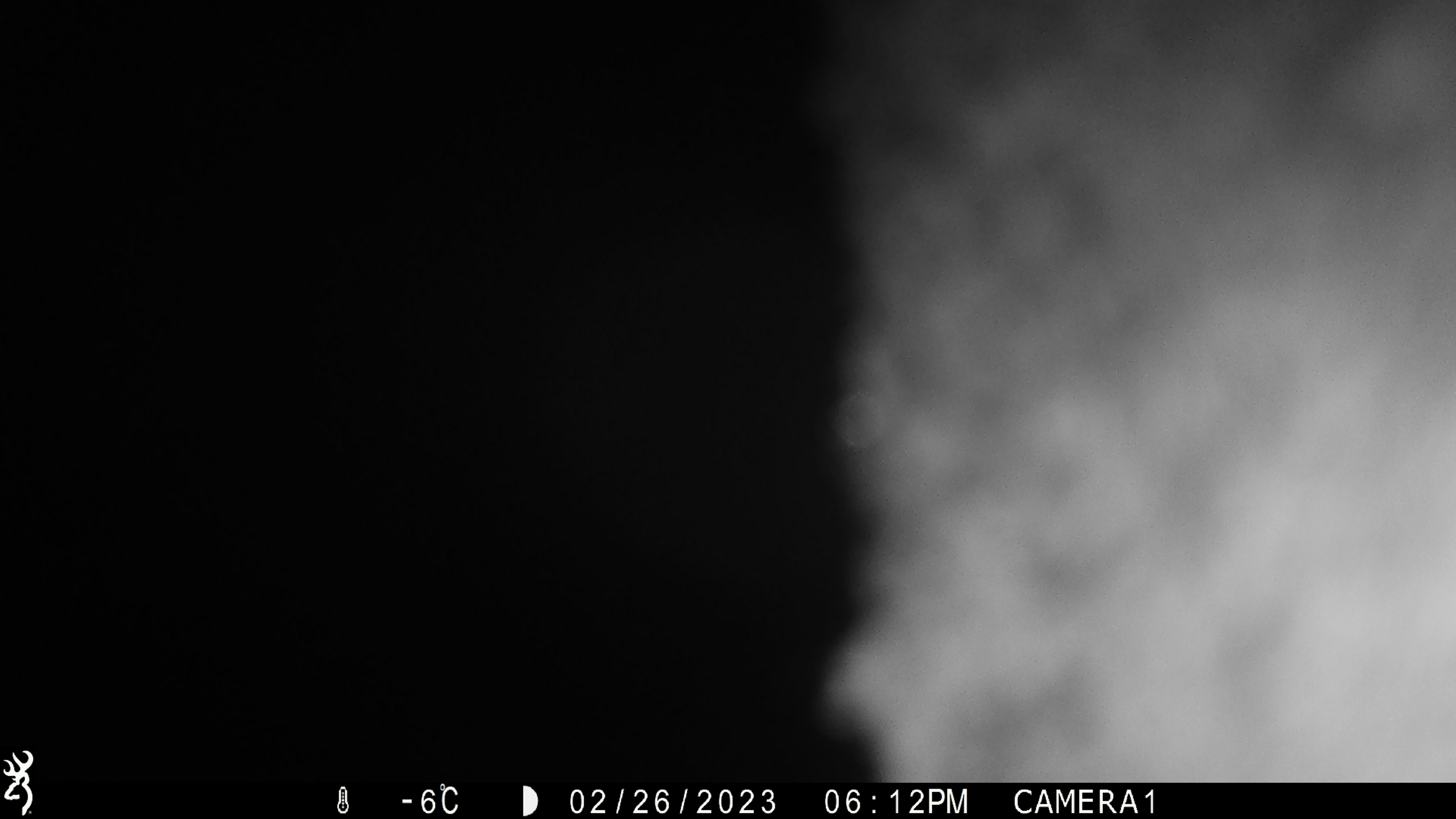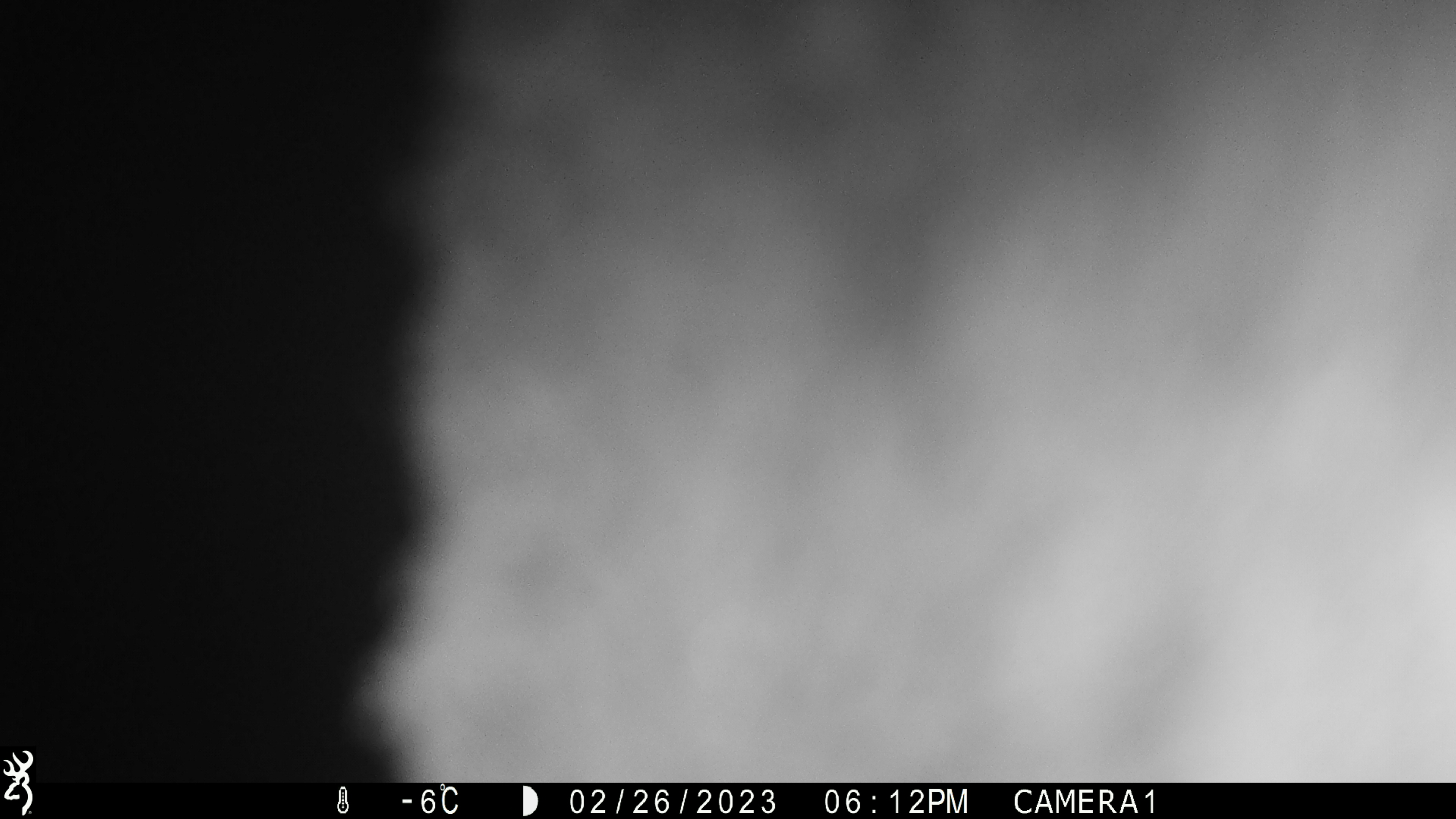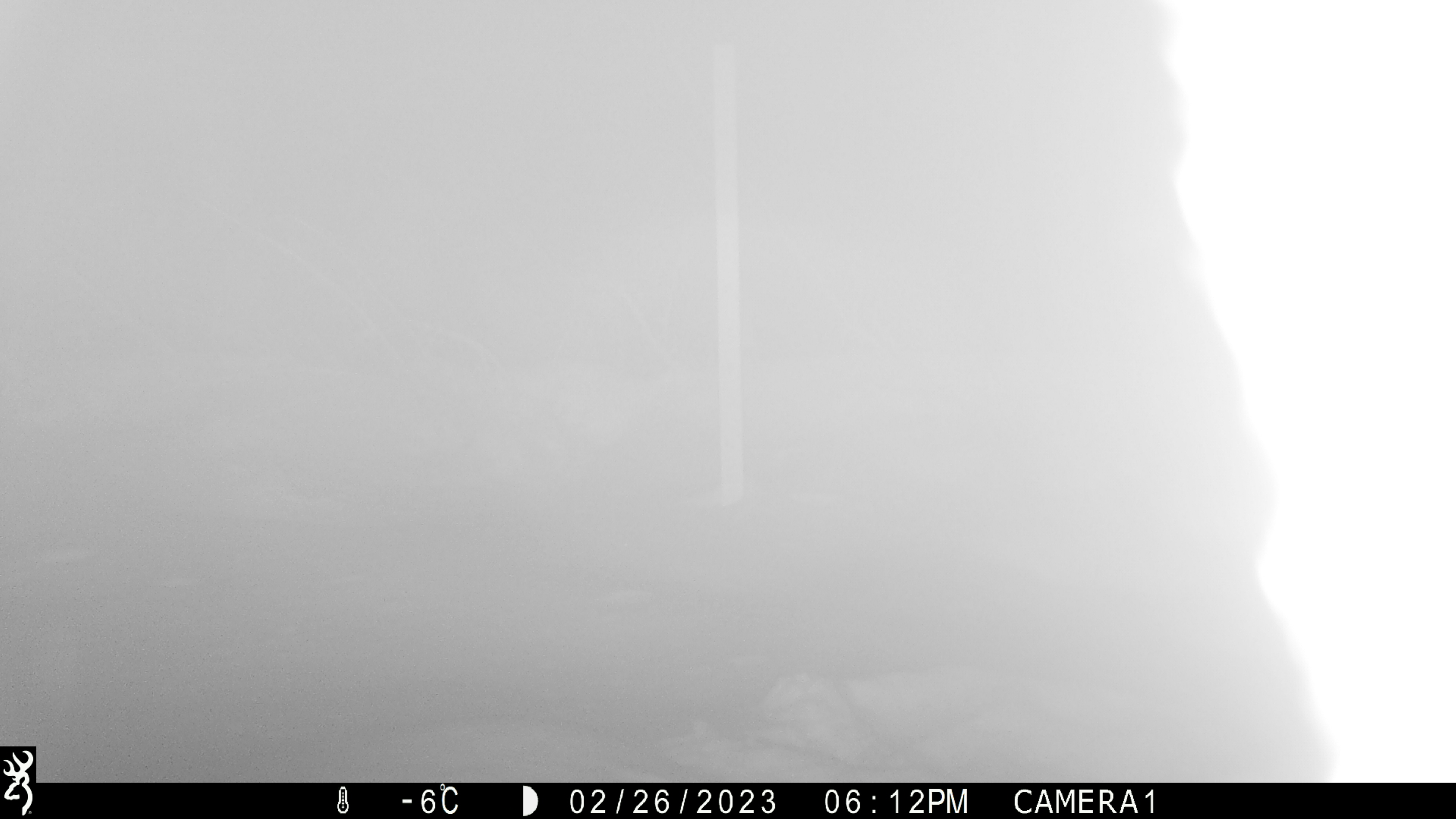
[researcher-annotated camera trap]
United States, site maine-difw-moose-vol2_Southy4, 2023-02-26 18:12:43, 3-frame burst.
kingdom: Animalia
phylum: Chordata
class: Mammalia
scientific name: Mammalia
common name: mammal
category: mammal sp.